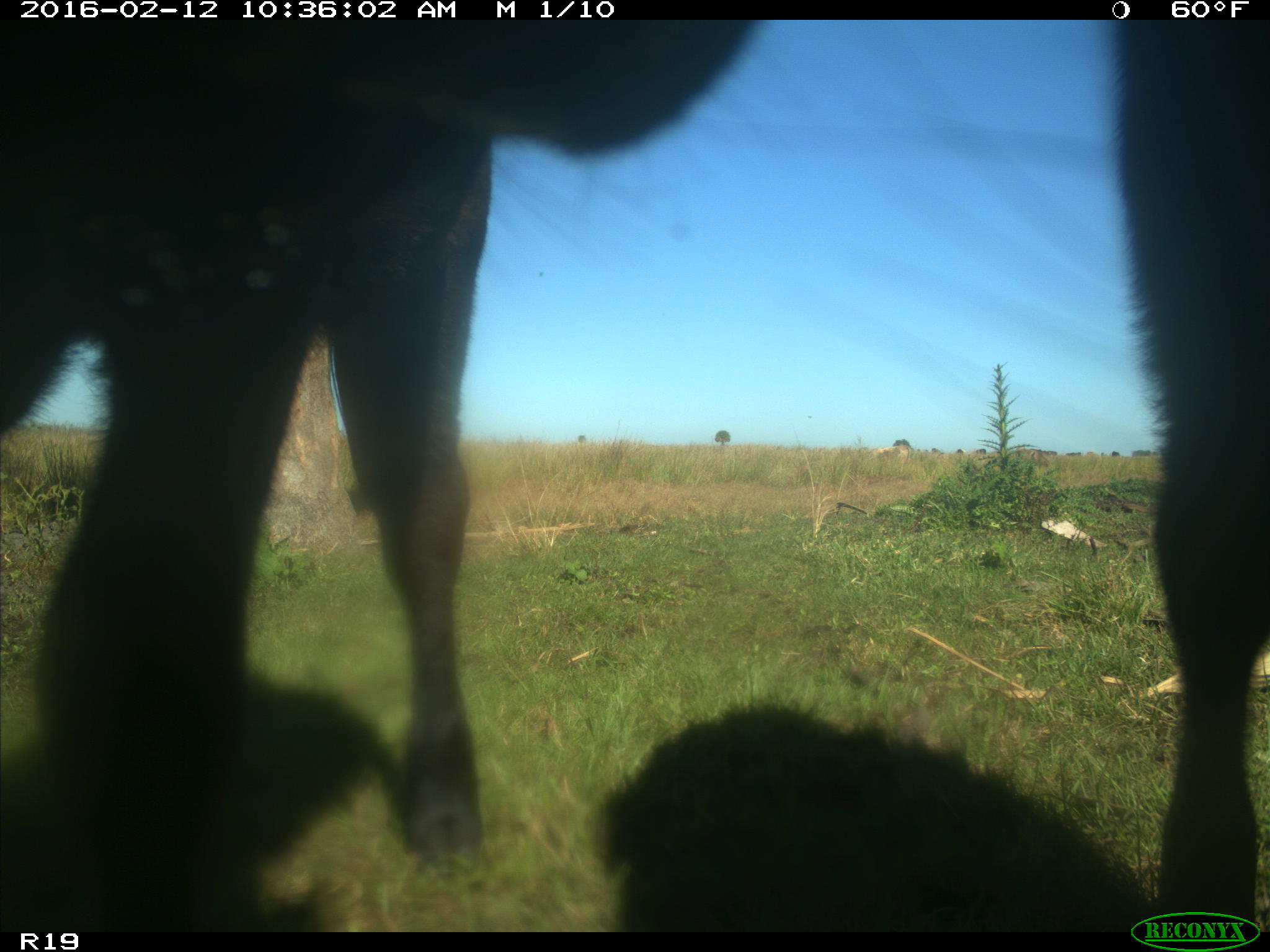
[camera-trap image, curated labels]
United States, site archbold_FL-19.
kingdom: Animalia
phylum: Chordata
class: Mammalia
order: Artiodactyla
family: Bovidae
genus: Bos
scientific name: Bos taurus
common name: domestic cow